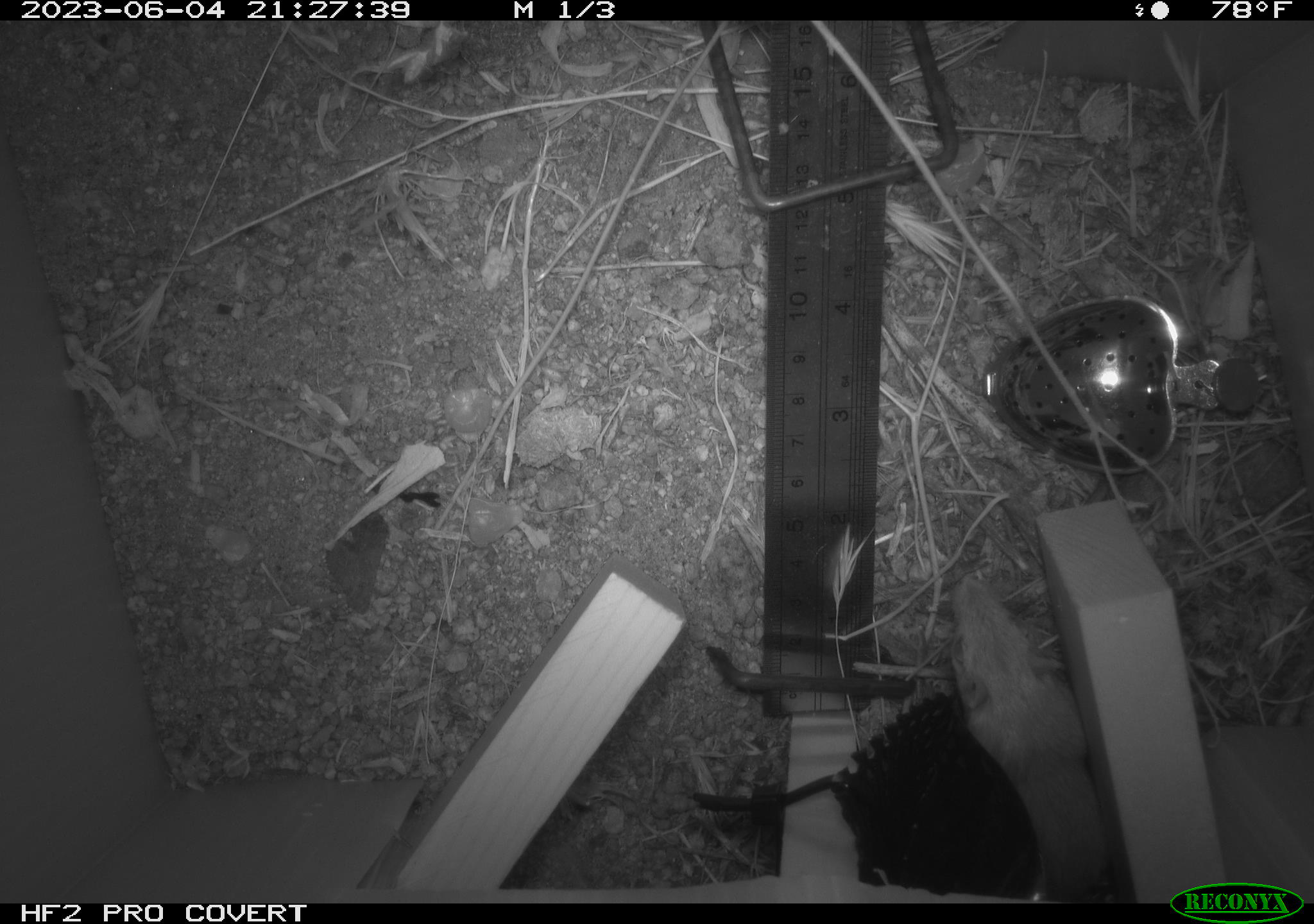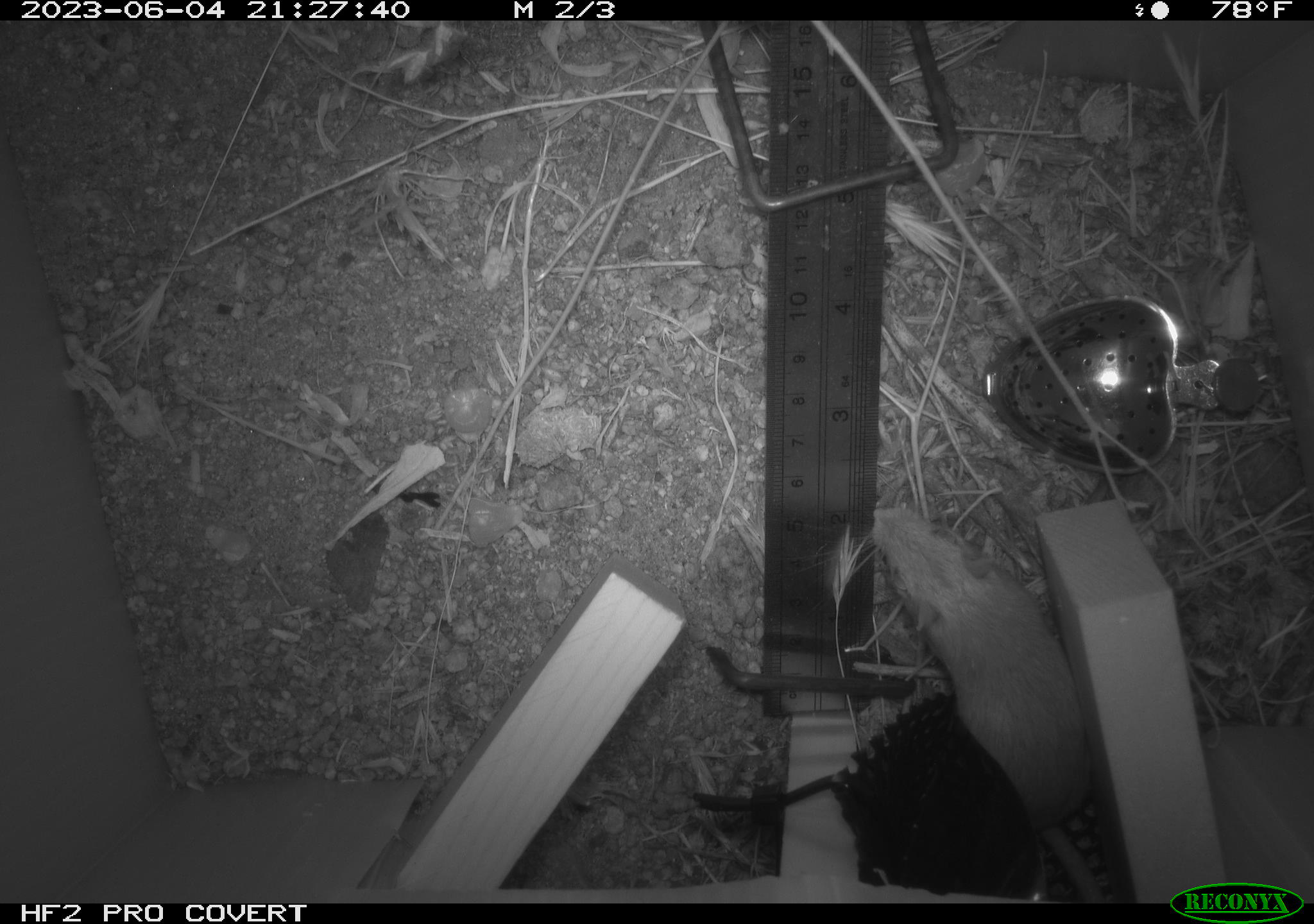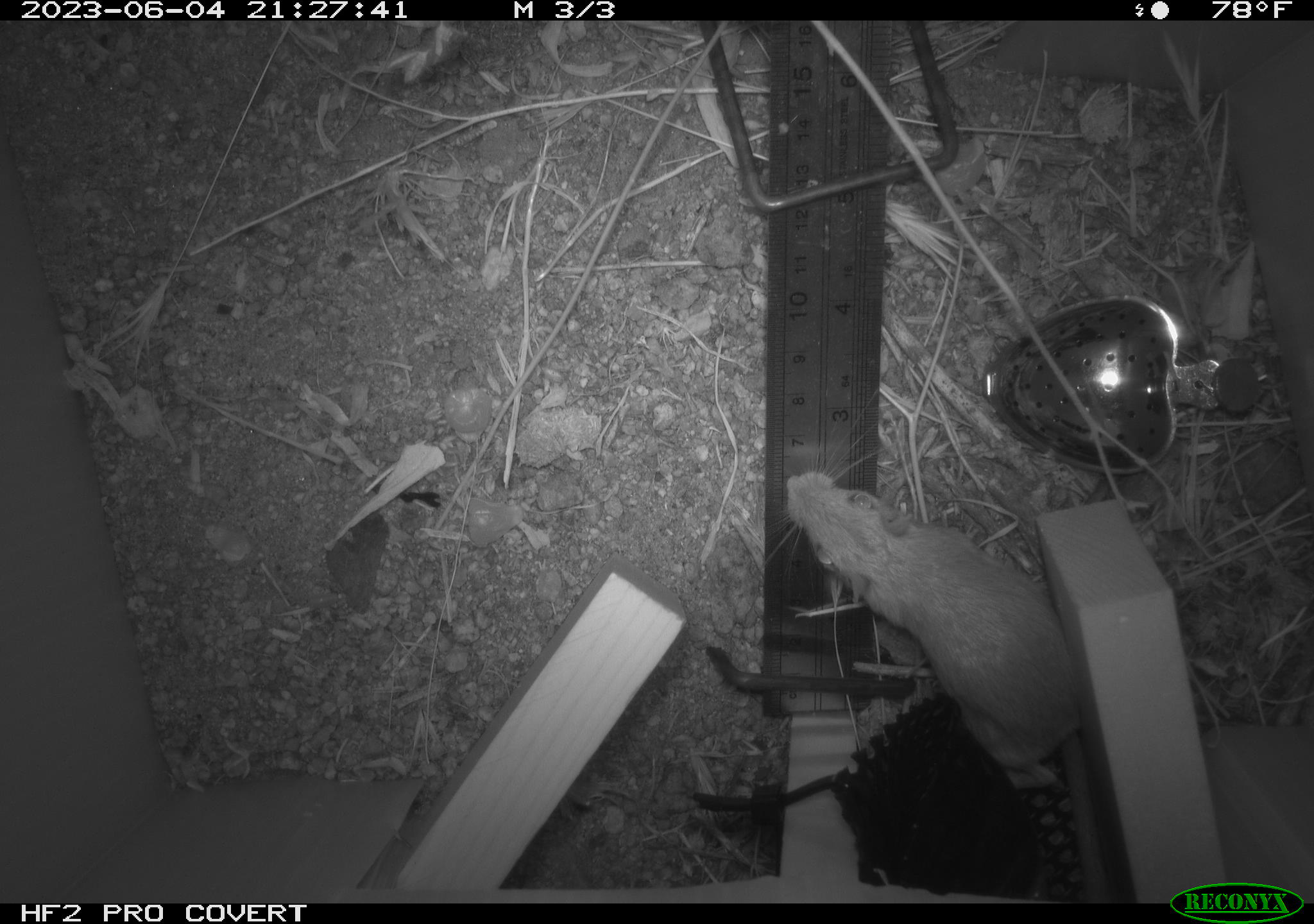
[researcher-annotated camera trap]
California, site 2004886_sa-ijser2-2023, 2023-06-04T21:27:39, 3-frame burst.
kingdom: Animalia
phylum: Chordata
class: Mammalia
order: Rodentia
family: Heteromyidae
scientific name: Heteromyidae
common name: kangaroo rats and pocket mice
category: heteromyidae family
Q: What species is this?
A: Heteromyidae family (kangaroo rats and pocket mice) (Heteromyidae).